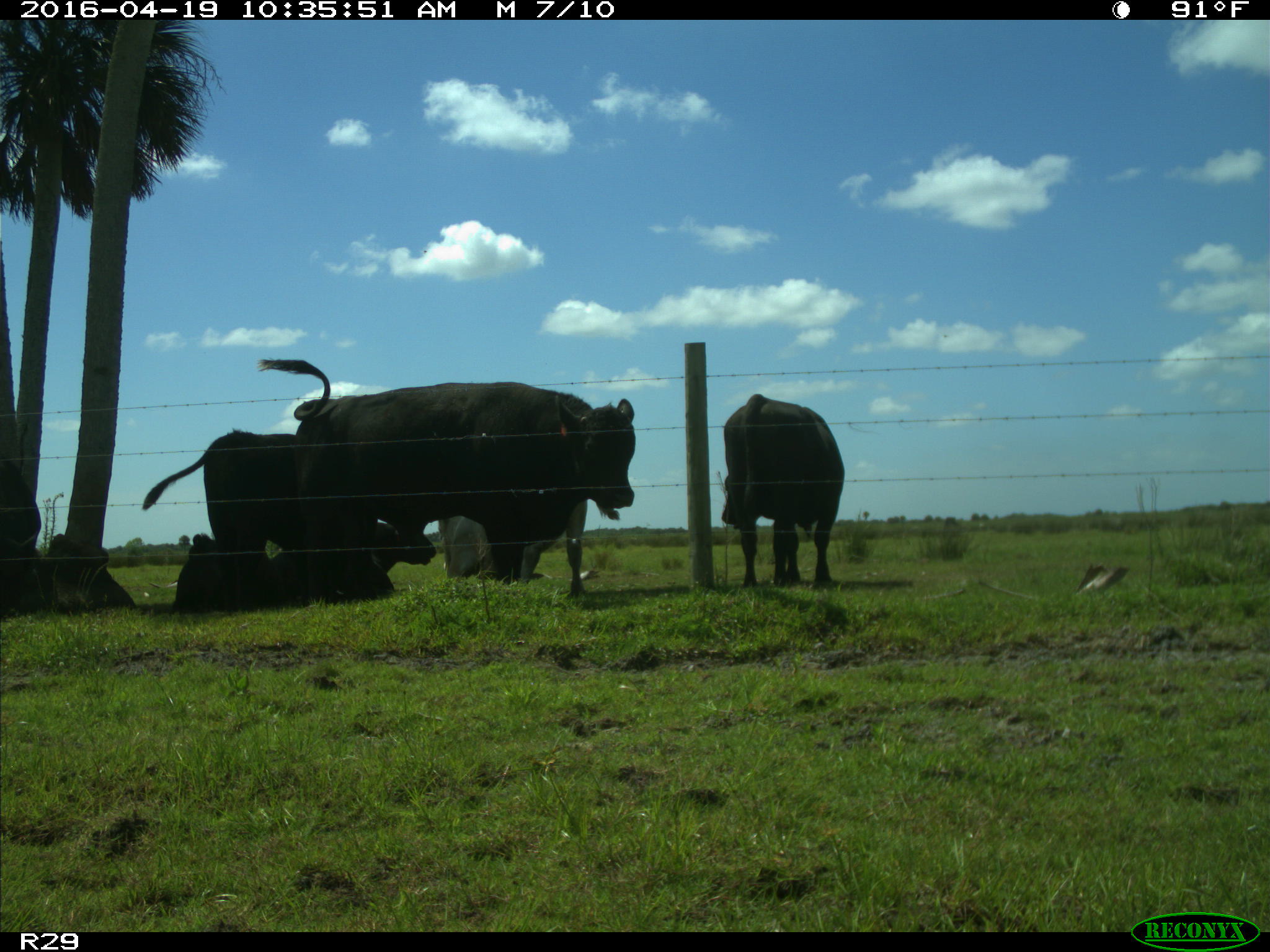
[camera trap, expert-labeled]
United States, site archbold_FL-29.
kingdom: Animalia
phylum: Chordata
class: Mammalia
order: Artiodactyla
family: Bovidae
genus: Bos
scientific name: Bos taurus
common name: domestic cow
Bos taurus (domestic cow).